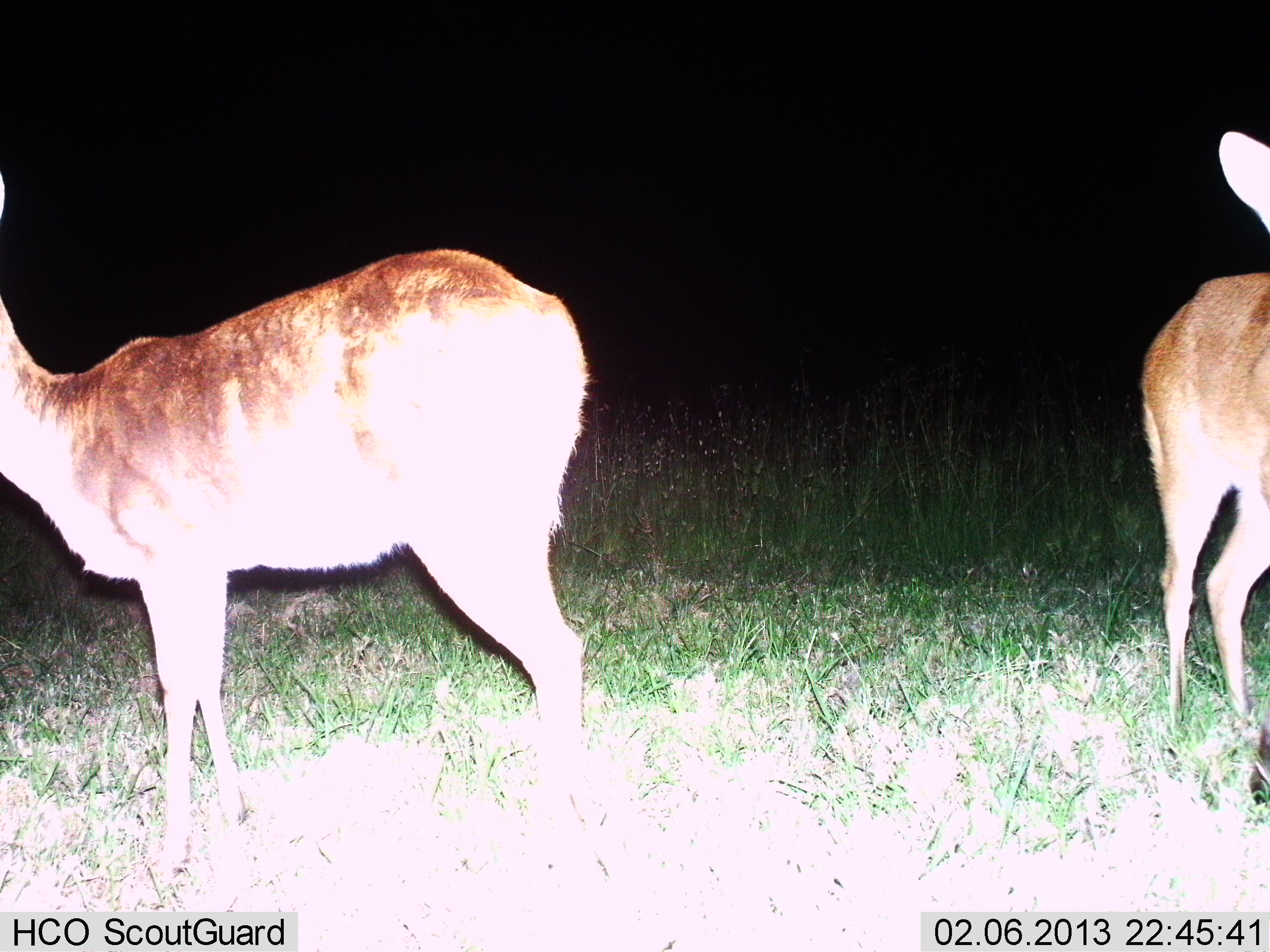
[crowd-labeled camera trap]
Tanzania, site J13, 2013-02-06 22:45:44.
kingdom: Animalia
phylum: Chordata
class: Mammalia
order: Artiodactyla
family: Bovidae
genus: Redunca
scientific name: Redunca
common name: reedbuck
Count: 2.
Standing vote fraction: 93%.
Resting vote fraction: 0%.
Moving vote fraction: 7%.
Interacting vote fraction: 0%.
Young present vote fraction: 0%.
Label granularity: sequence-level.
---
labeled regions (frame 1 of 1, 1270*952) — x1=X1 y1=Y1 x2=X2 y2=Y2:
animal: x1=0 y1=174 x2=592 y2=901; x1=1124 y1=131 x2=1269 y2=808